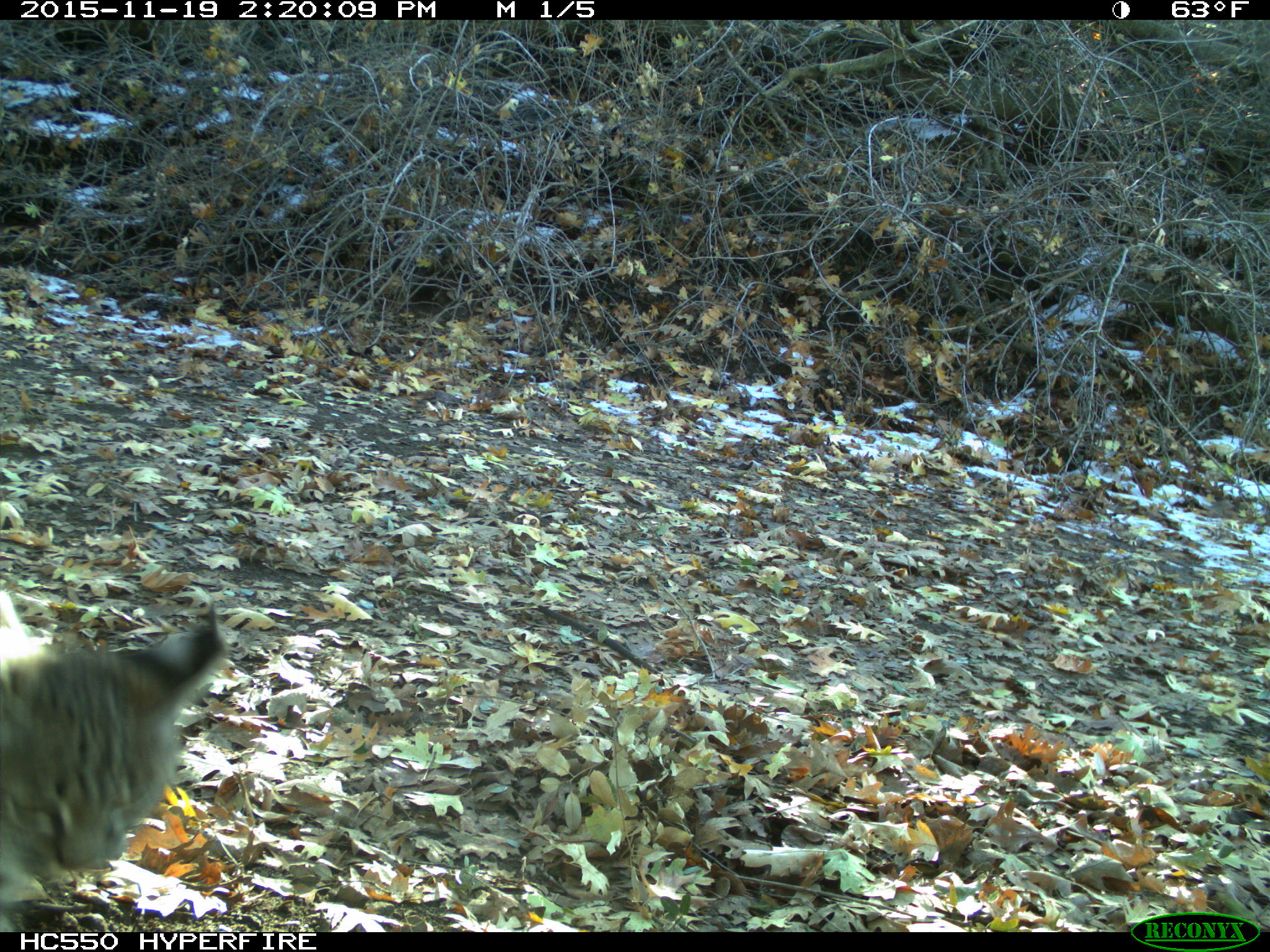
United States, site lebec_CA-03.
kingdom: Animalia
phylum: Chordata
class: Mammalia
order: Carnivora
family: Felidae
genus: Lynx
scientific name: Lynx rufus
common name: bobcat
Lynx rufus (bobcat).